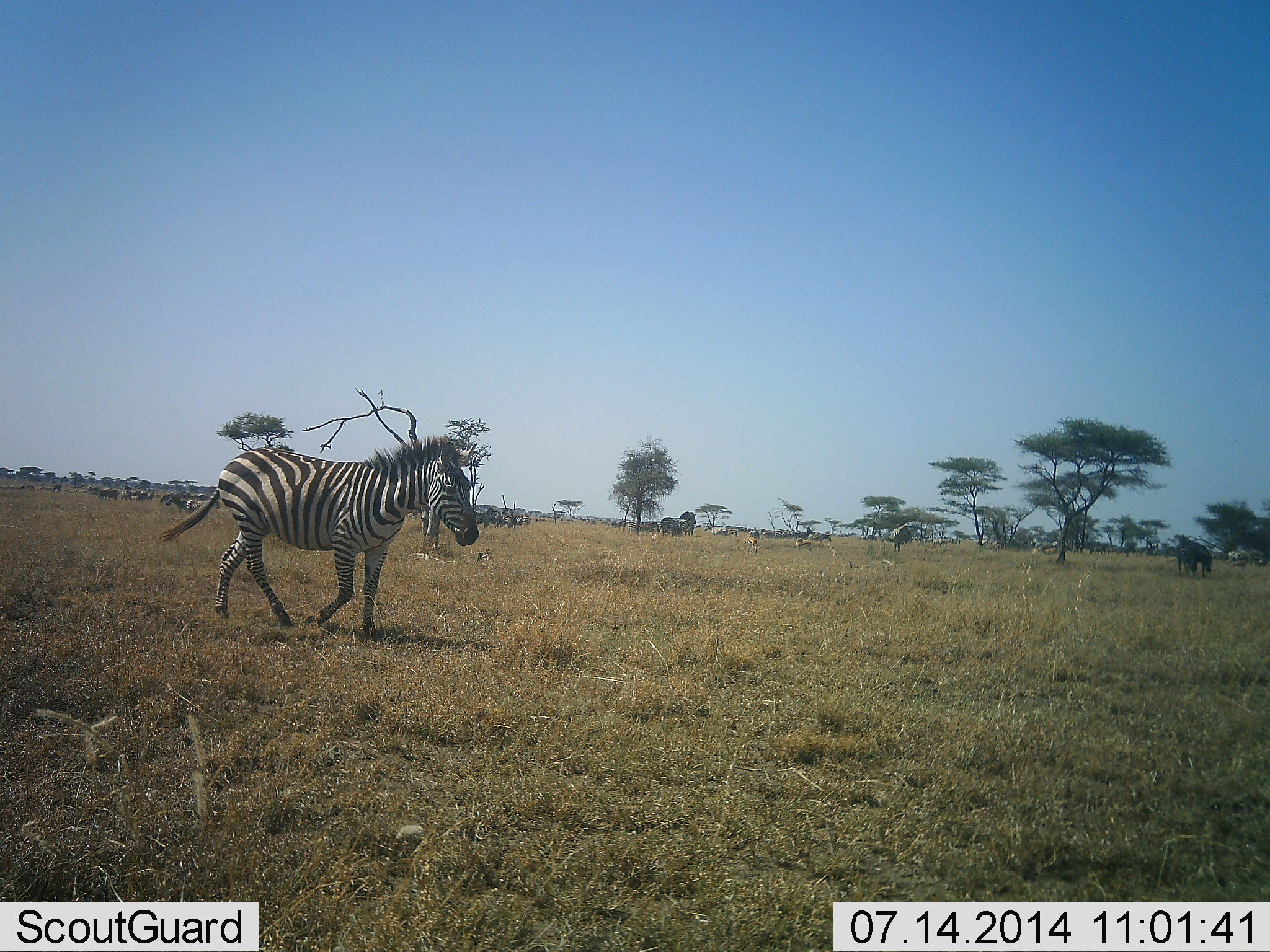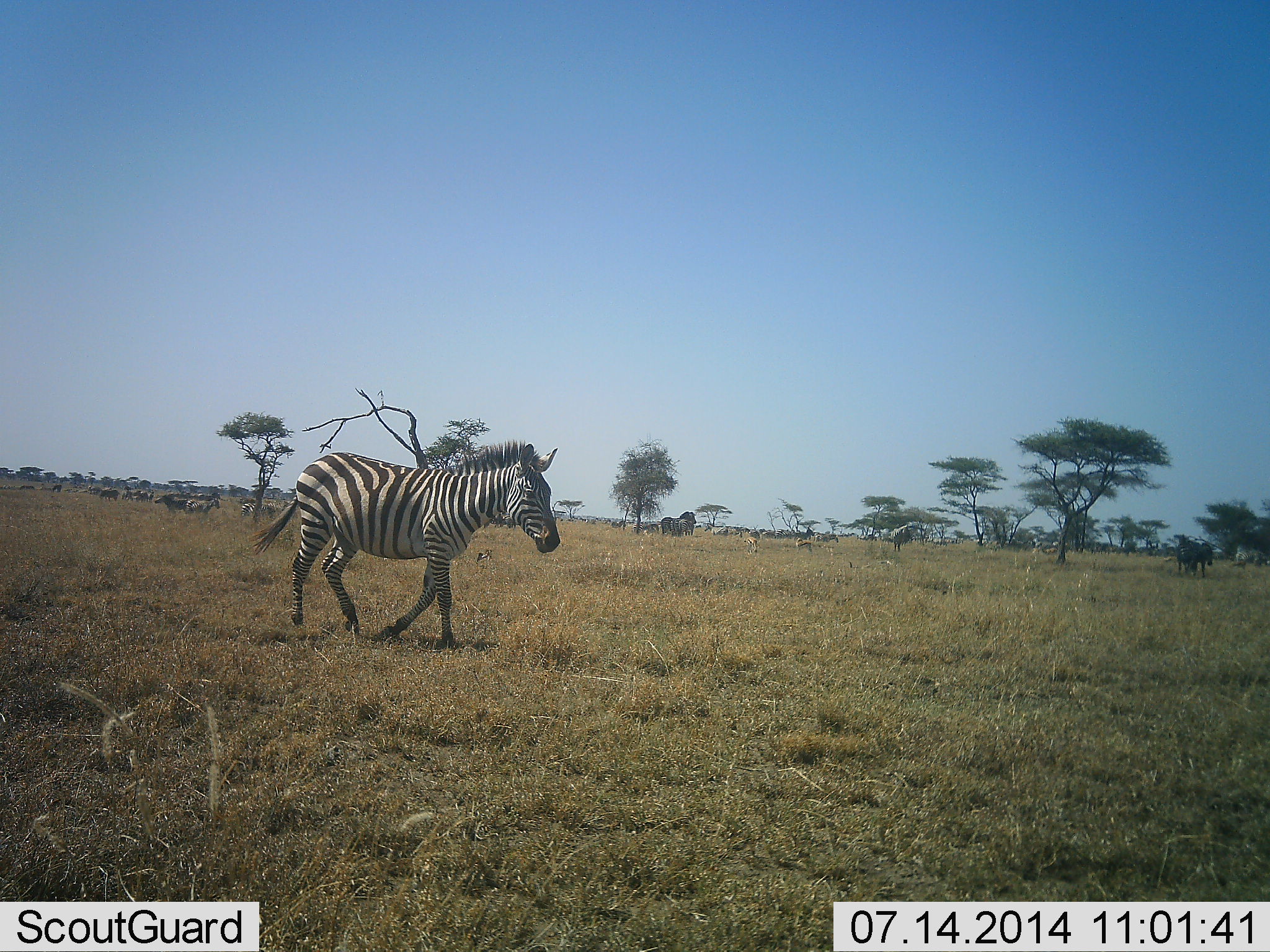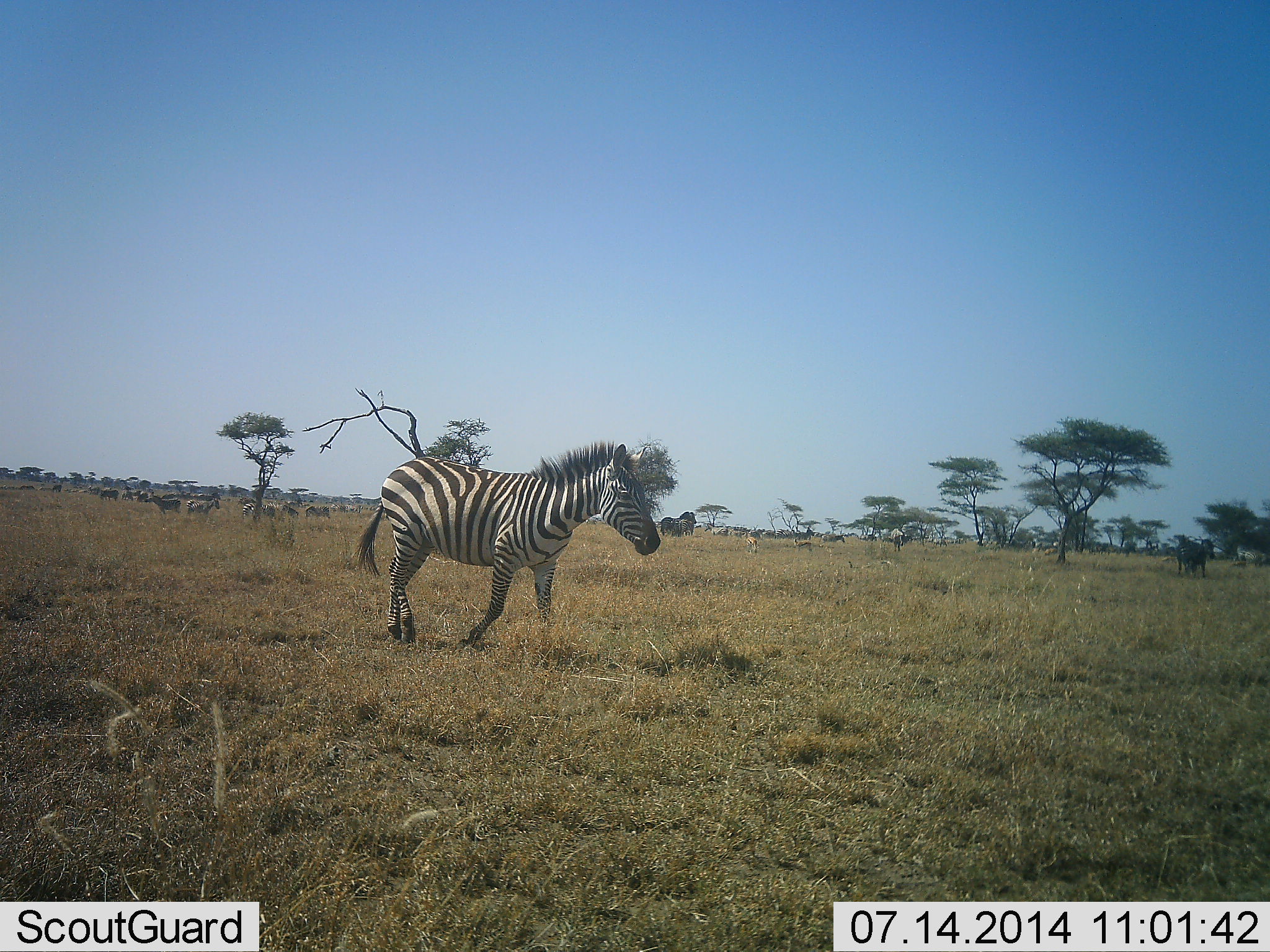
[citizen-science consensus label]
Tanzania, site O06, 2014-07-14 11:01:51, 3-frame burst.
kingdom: Animalia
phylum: Chordata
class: Mammalia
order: Perissodactyla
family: Equidae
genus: Equus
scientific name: Equus quagga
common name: plains zebra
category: zebra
Zebra (plains zebra) (Equus quagga), count 11-50. Behavior (volunteer vote fractions): standing 40%, resting 10%, moving 90%, interacting 10%. Young present (vote fraction): 0%. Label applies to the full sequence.